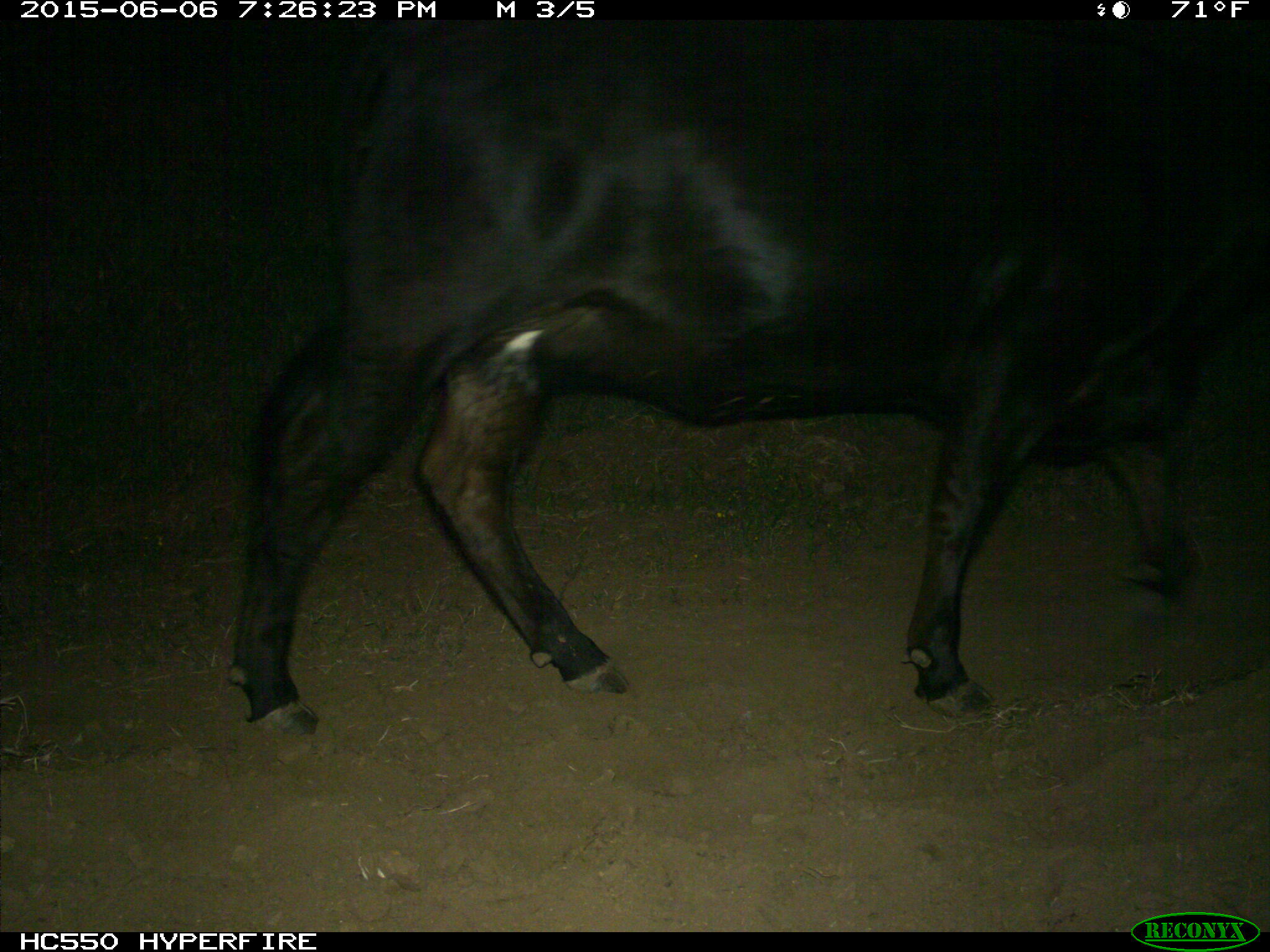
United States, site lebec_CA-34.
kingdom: Animalia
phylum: Chordata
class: Mammalia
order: Artiodactyla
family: Bovidae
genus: Bos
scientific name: Bos taurus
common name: domestic cow